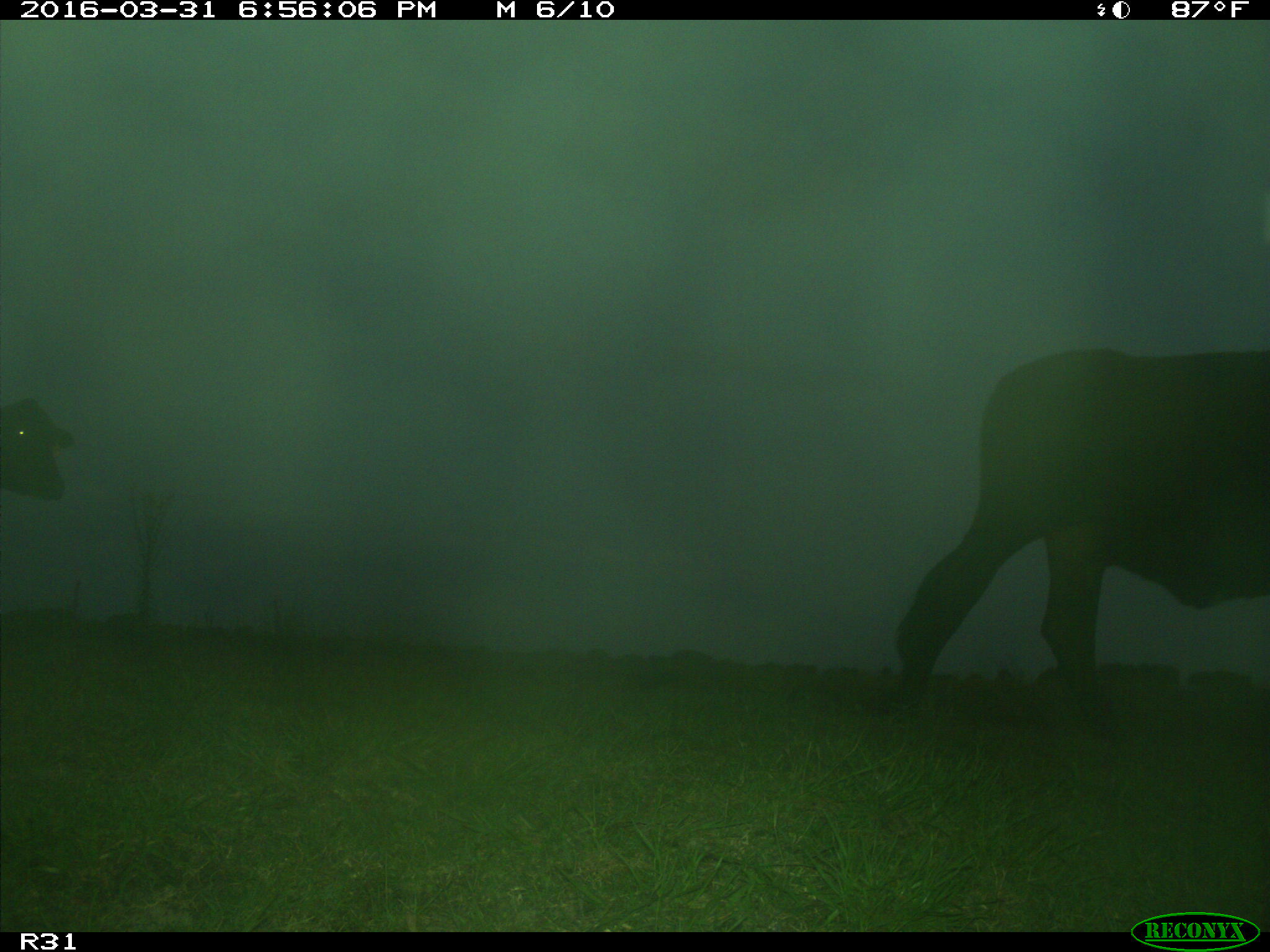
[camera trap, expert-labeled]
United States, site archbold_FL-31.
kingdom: Animalia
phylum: Chordata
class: Mammalia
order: Artiodactyla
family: Bovidae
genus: Bos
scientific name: Bos taurus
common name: domestic cow